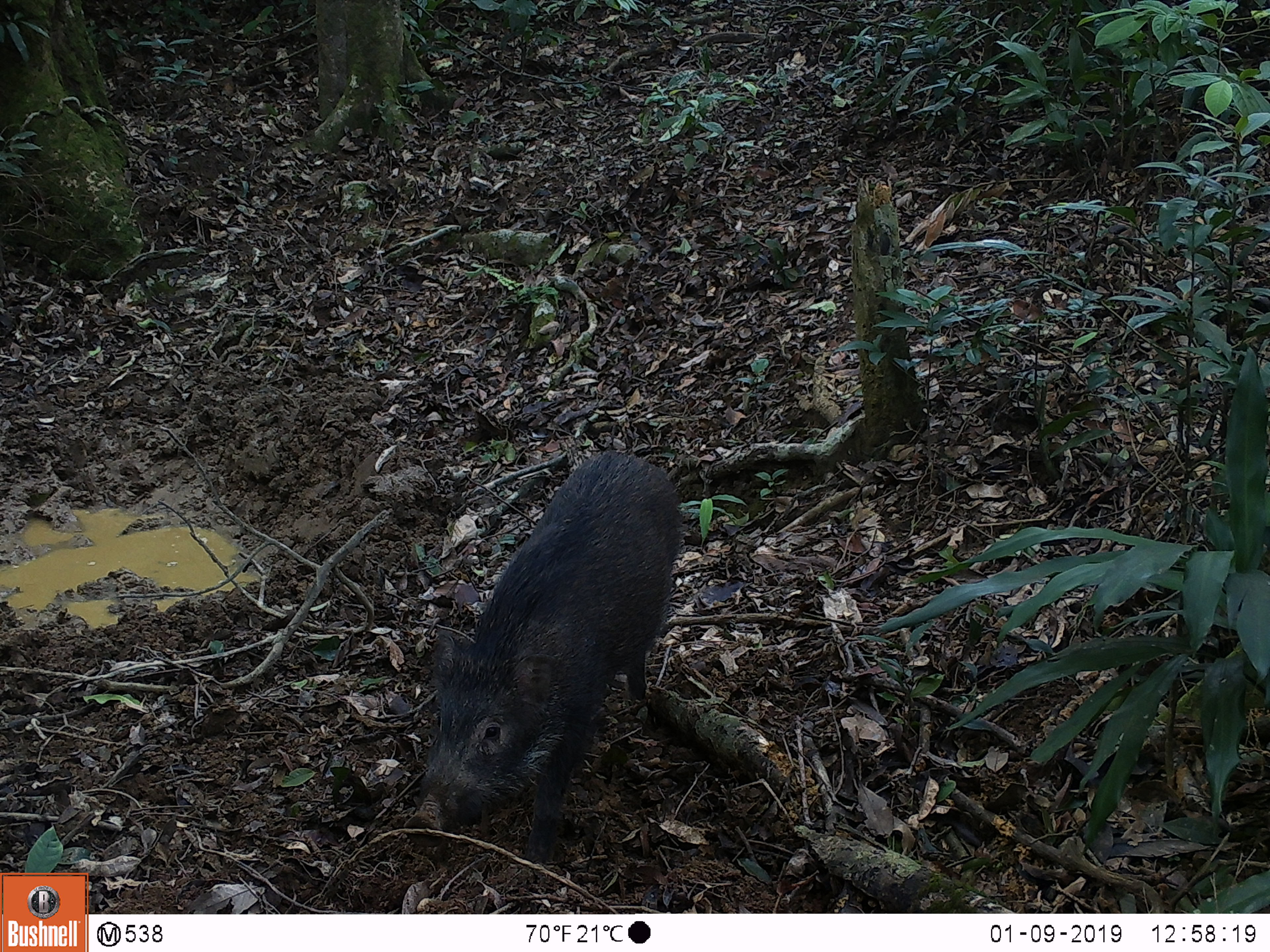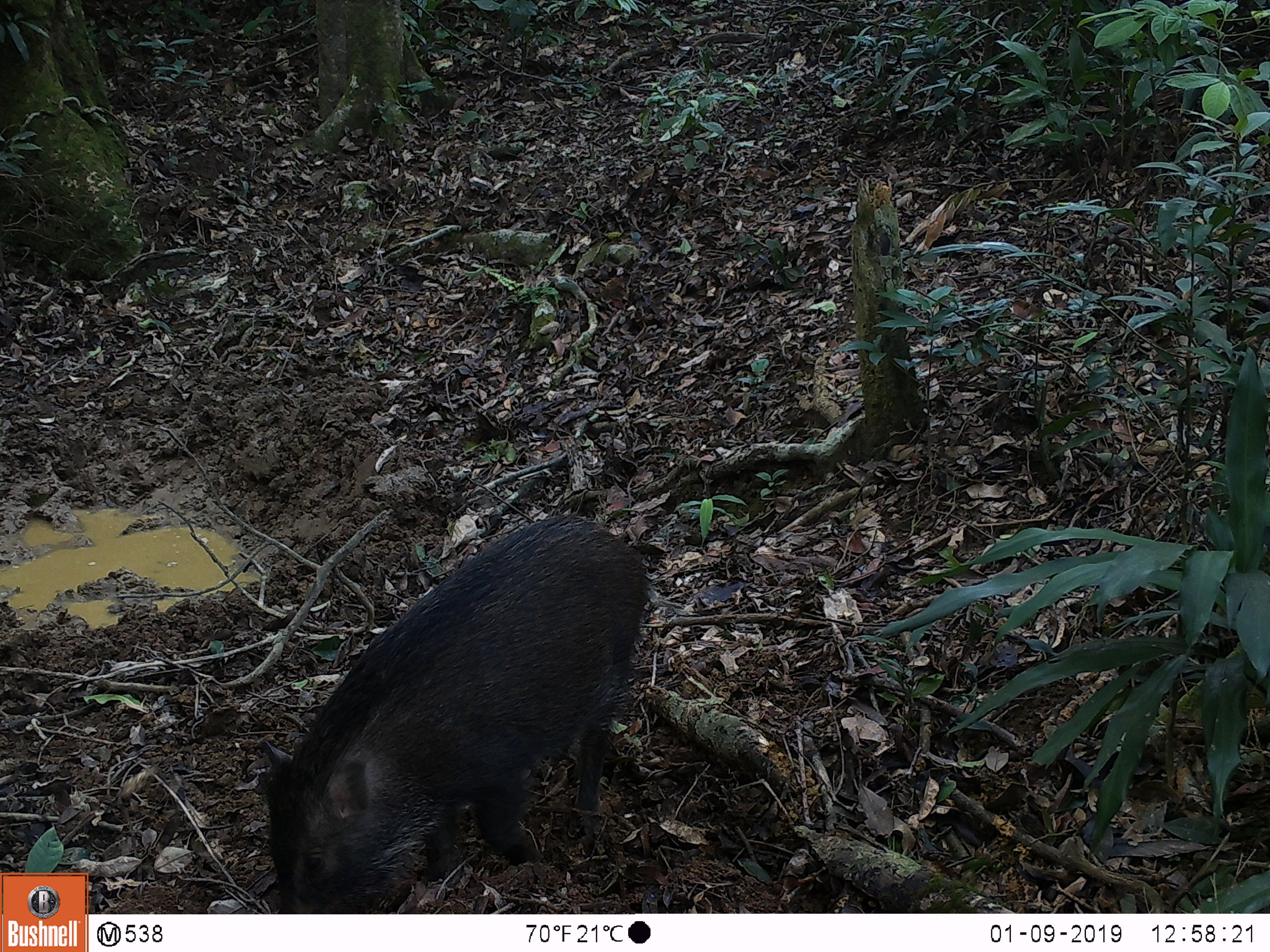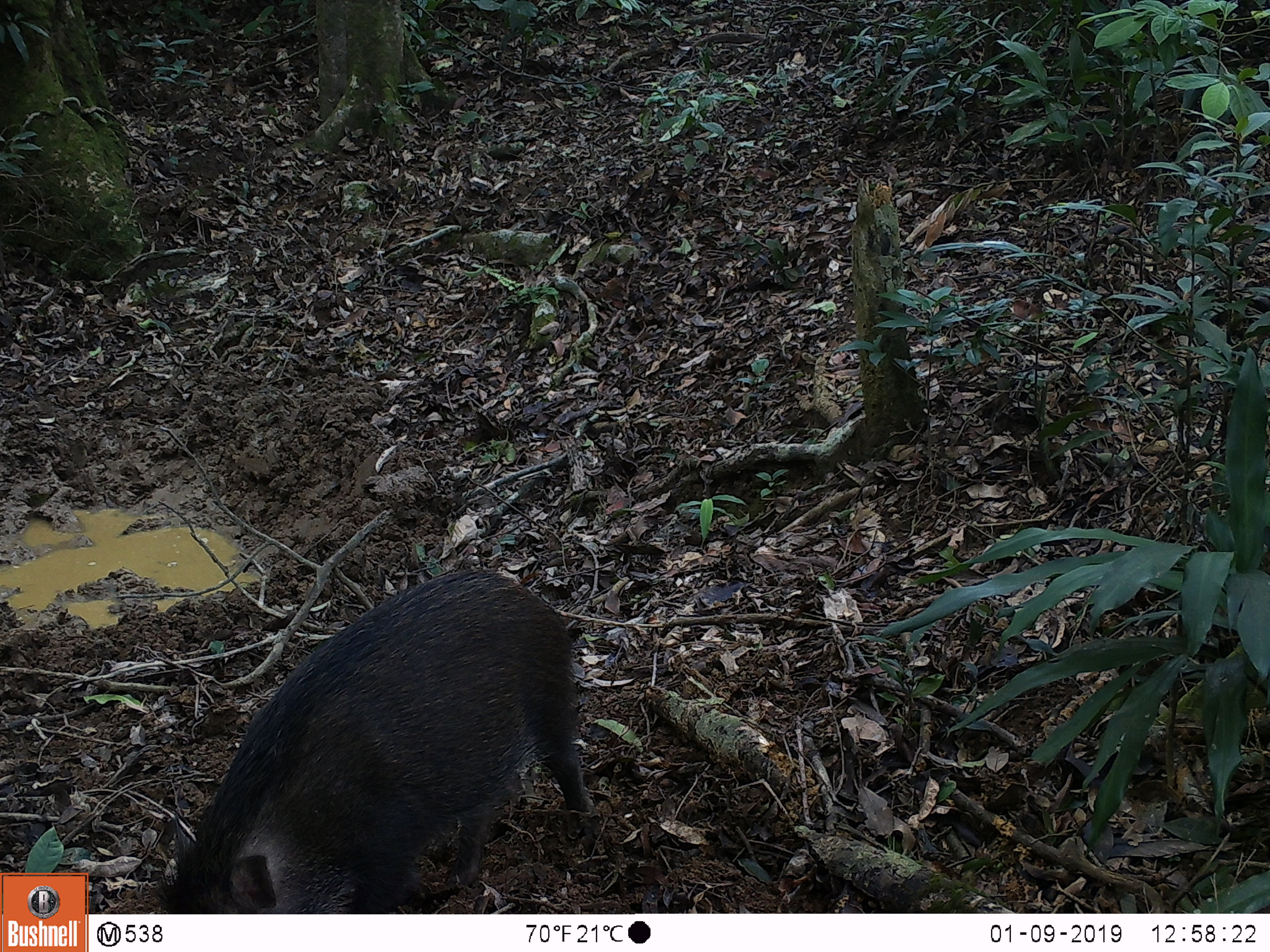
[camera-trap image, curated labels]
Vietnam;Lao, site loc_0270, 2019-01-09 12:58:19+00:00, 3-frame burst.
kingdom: Animalia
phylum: Chordata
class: Mammalia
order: Artiodactyla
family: Suidae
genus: Sus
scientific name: Sus scrofa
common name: eurasian wild pig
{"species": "eurasian wild pig (Sus scrofa)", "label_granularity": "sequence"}